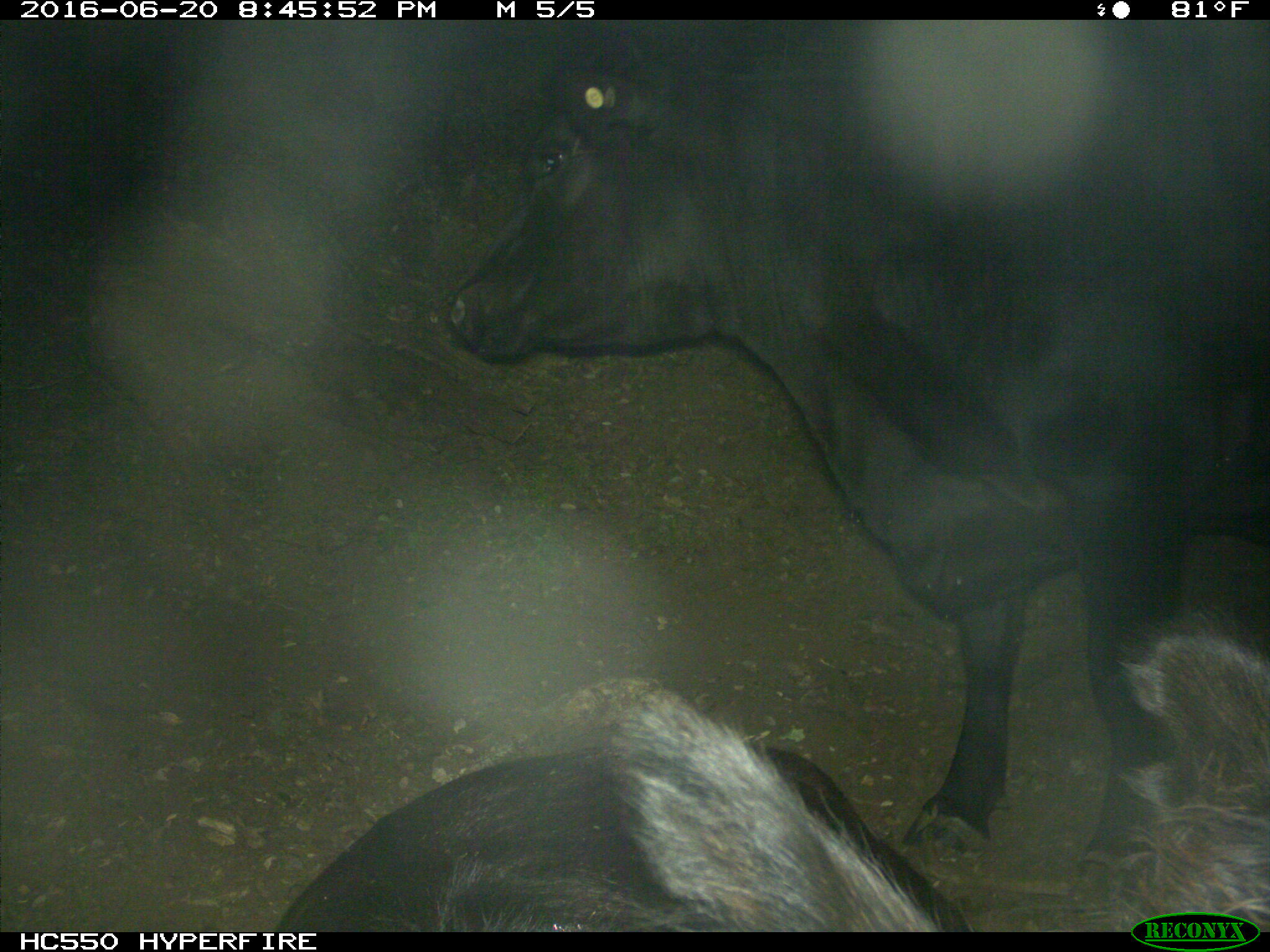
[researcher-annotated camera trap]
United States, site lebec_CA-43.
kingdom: Animalia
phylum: Chordata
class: Mammalia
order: Artiodactyla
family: Bovidae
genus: Bos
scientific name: Bos taurus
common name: domestic cow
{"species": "Bos taurus (domestic cow)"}